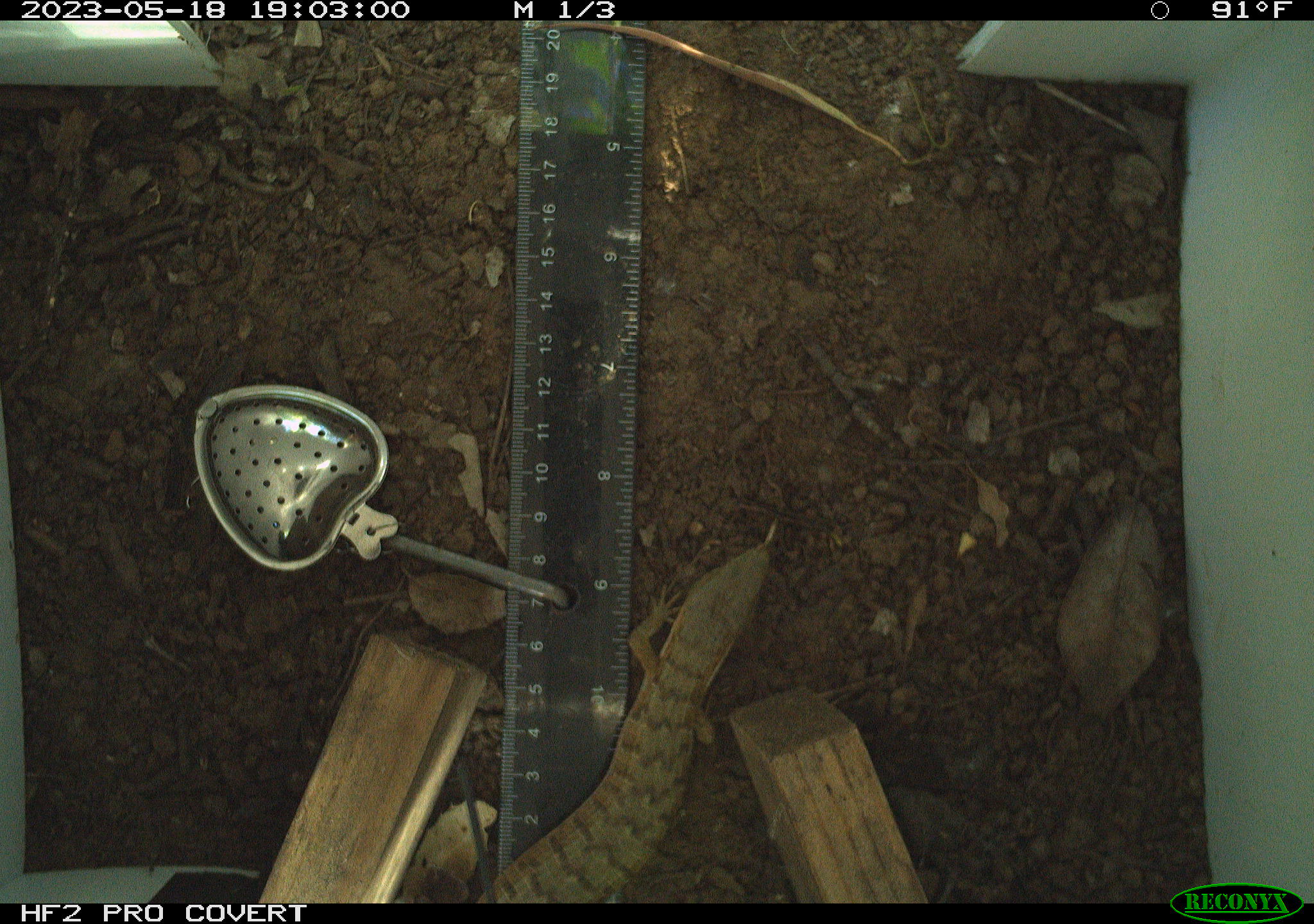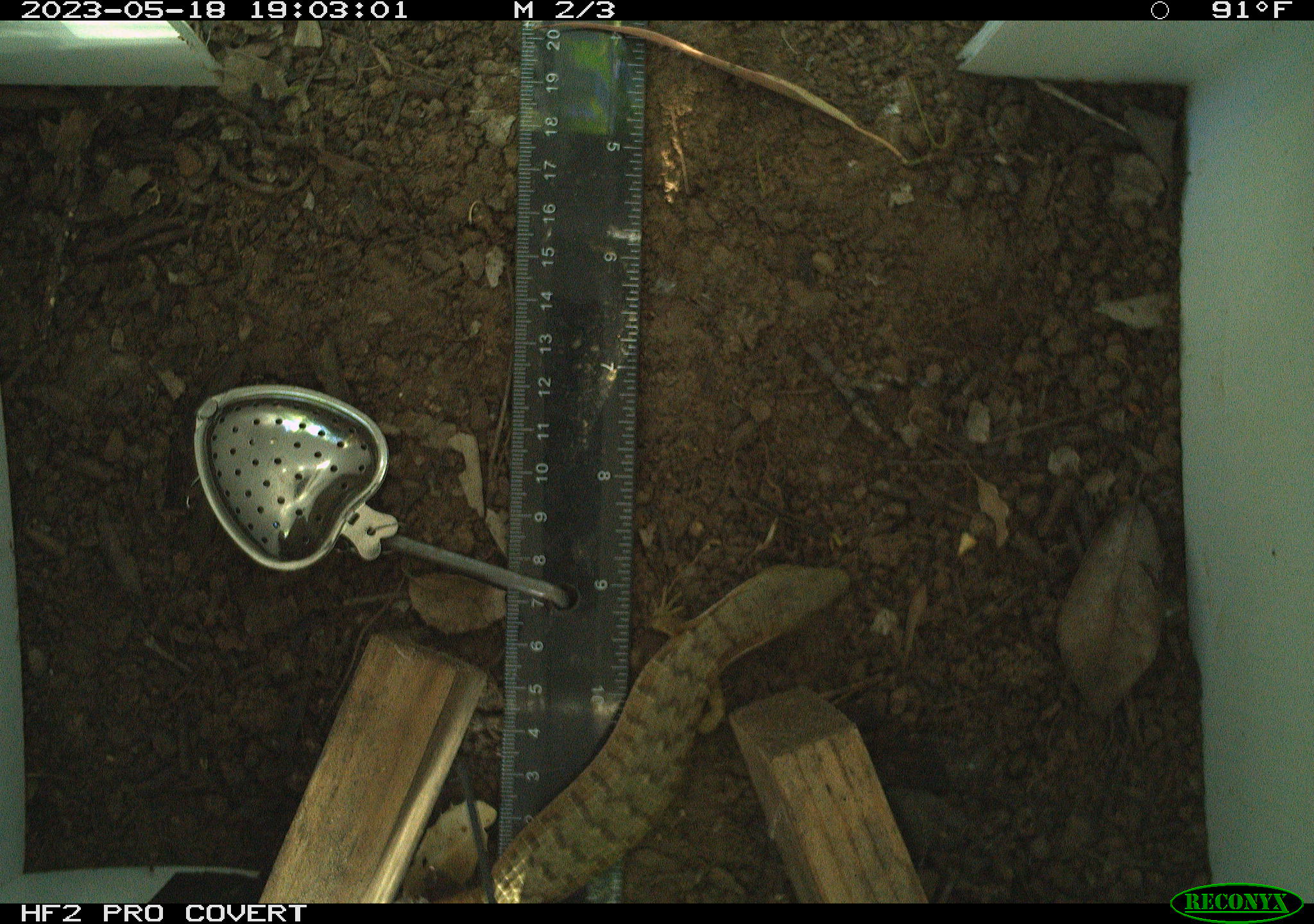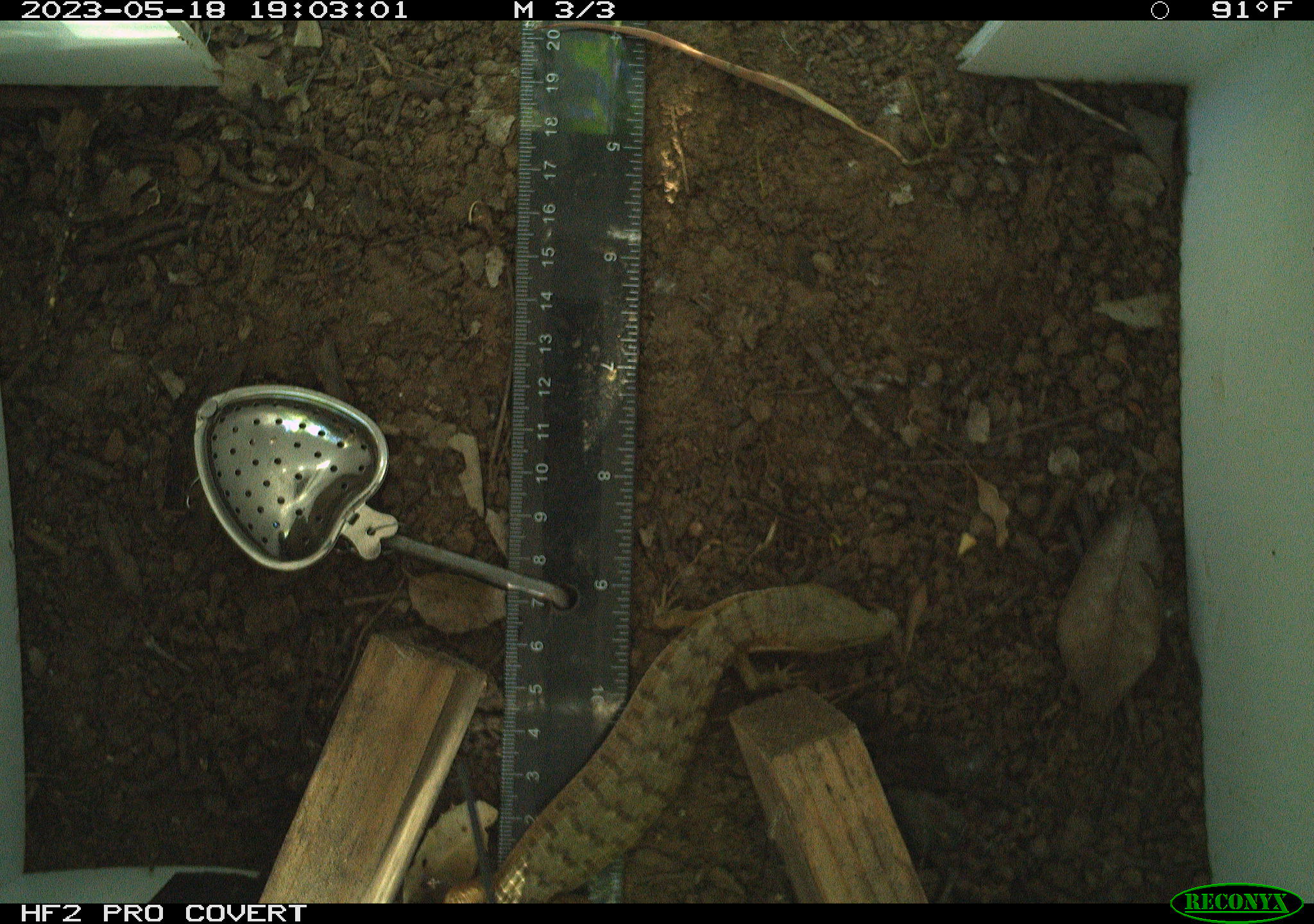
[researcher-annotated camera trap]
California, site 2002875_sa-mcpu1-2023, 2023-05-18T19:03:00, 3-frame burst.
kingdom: Animalia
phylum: Chordata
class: Reptilia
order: Squamata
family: Anguidae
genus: Elgaria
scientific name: Elgaria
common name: alligator lizards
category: elgaria species